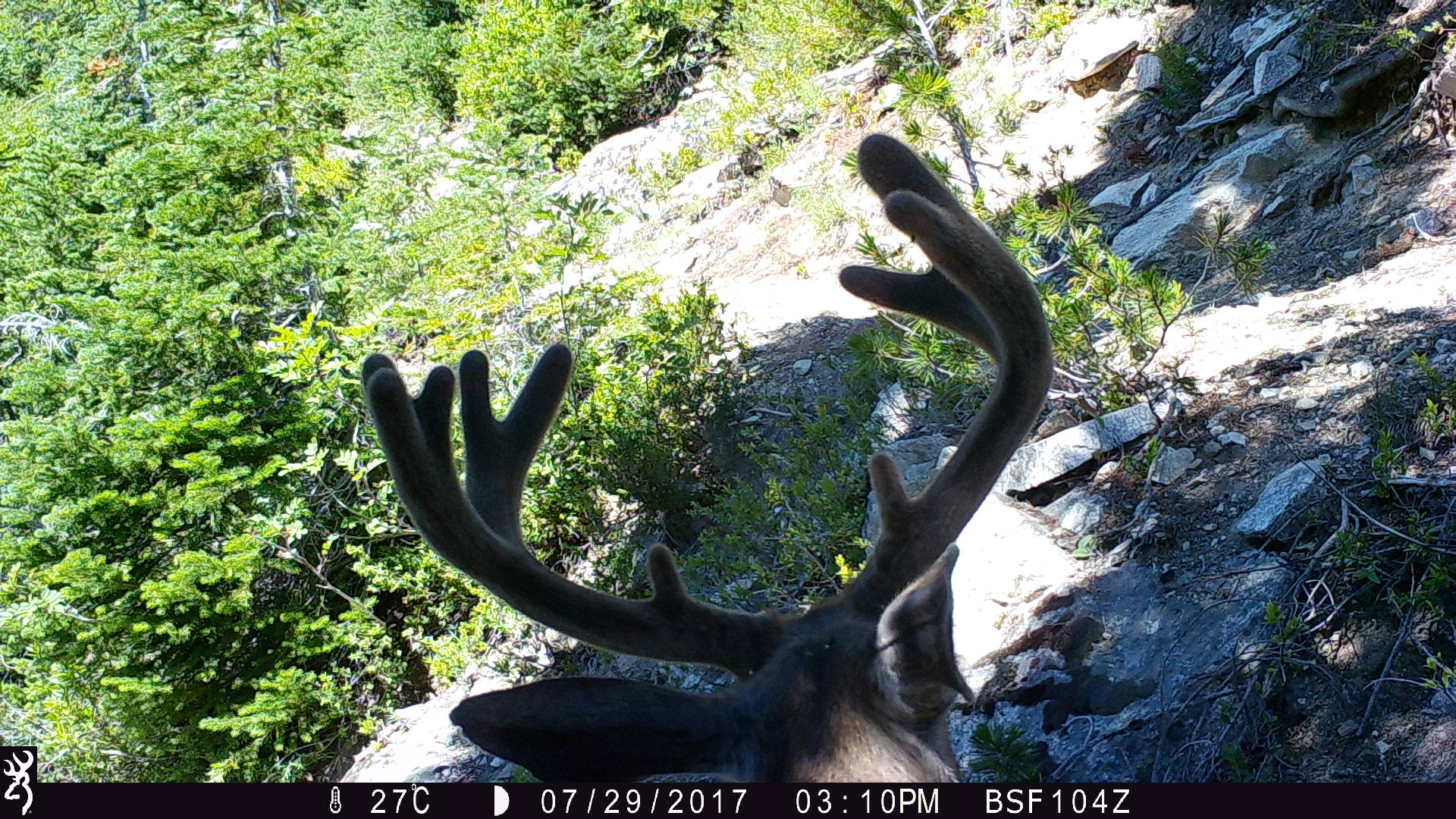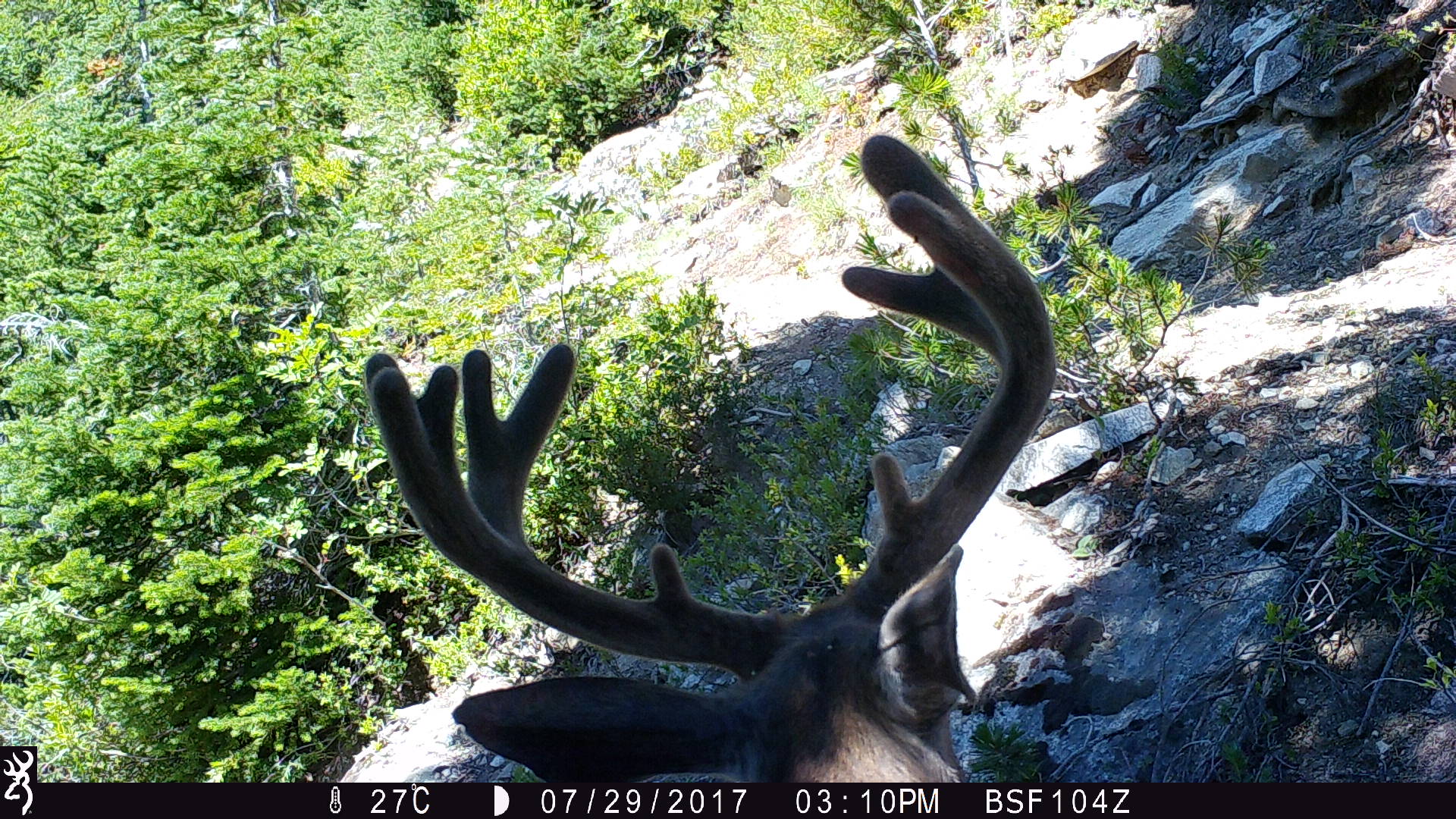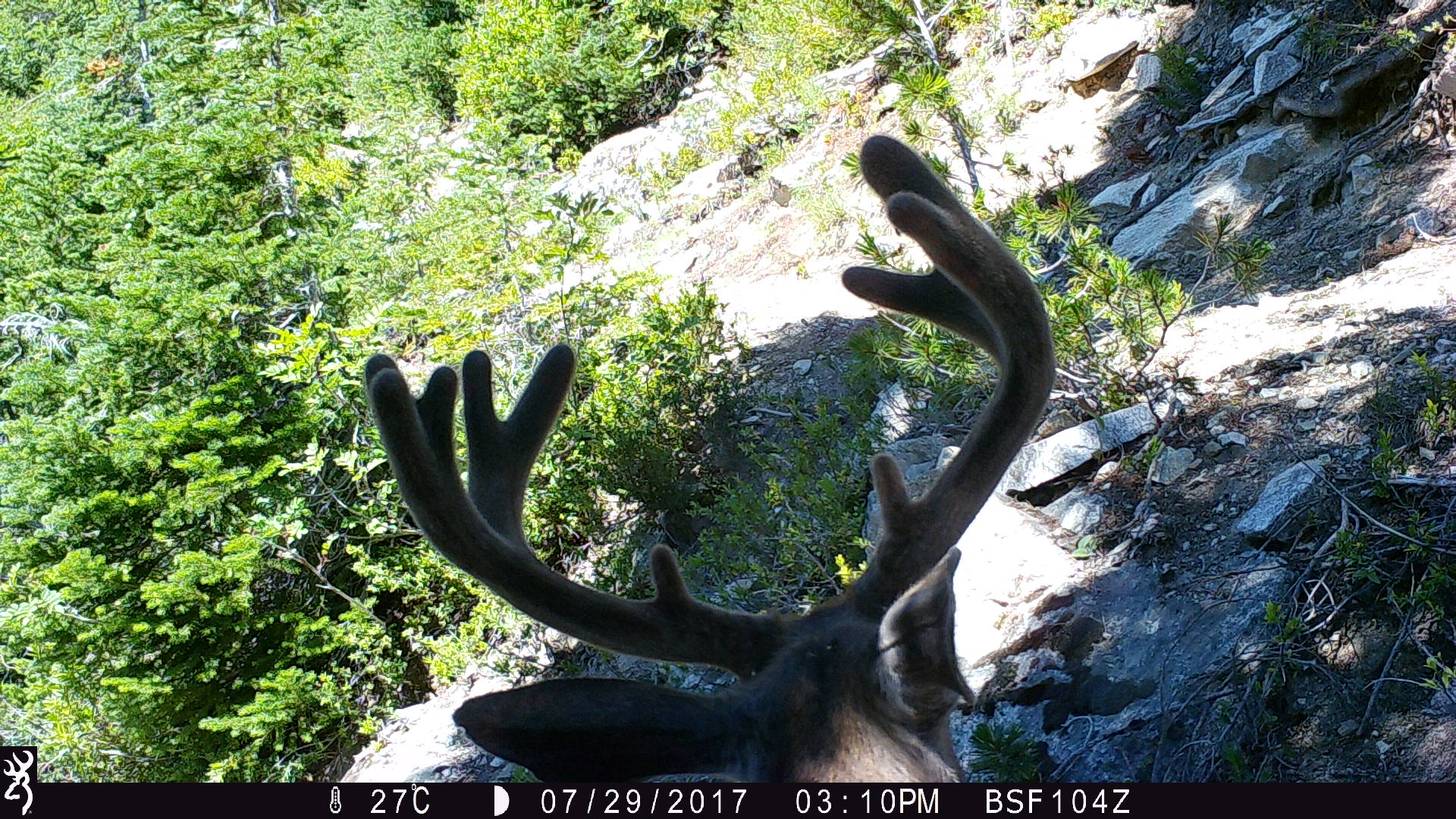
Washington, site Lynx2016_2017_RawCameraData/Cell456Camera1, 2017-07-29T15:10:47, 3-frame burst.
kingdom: Animalia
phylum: Chordata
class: Mammalia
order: Artiodactyla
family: Cervidae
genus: Odocoileus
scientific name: Odocoileus hemionus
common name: mule deer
Odocoileus hemionus (mule deer). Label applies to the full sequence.